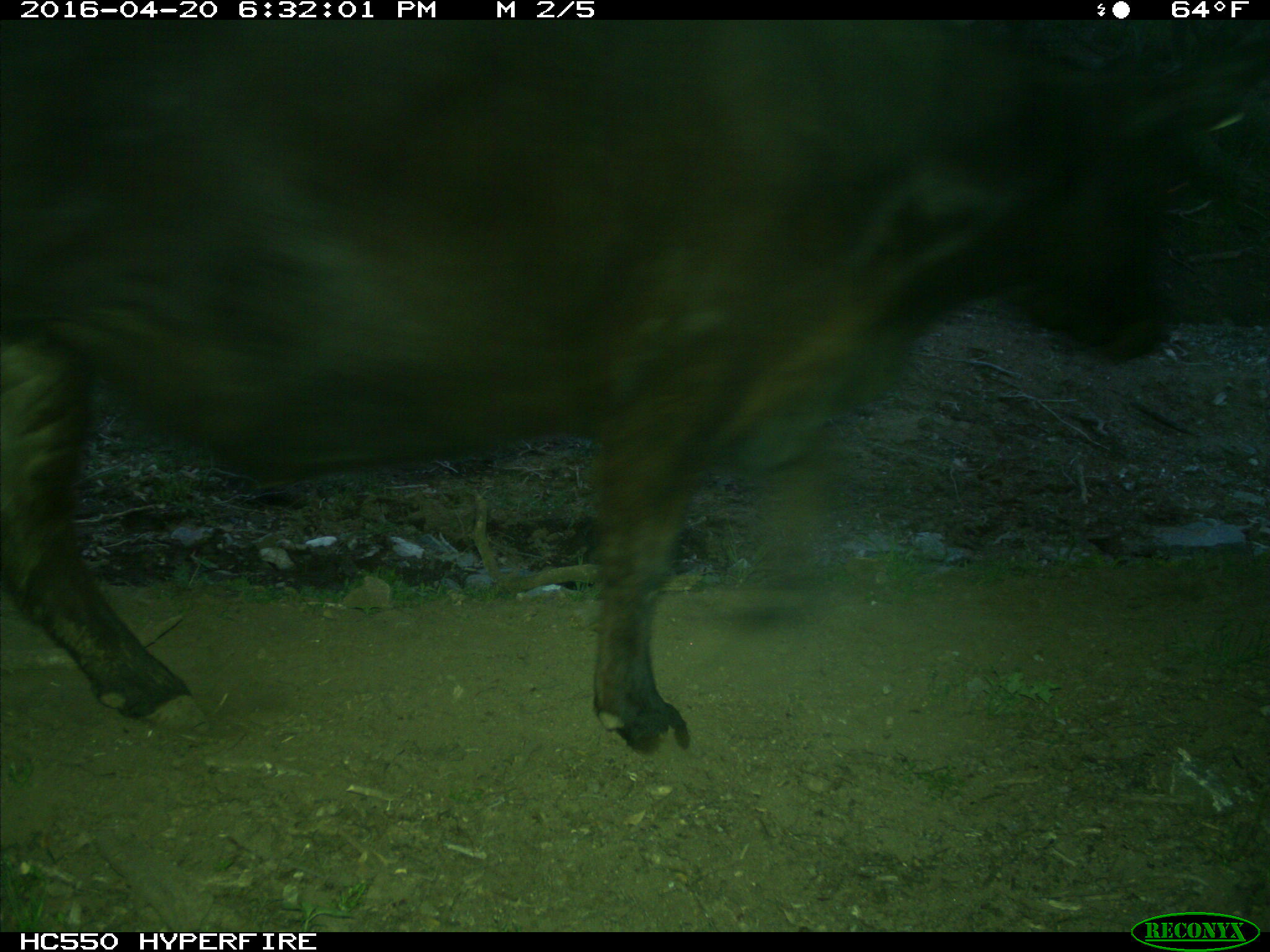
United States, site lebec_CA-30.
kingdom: Animalia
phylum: Chordata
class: Mammalia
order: Artiodactyla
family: Bovidae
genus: Bos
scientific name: Bos taurus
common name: domestic cow